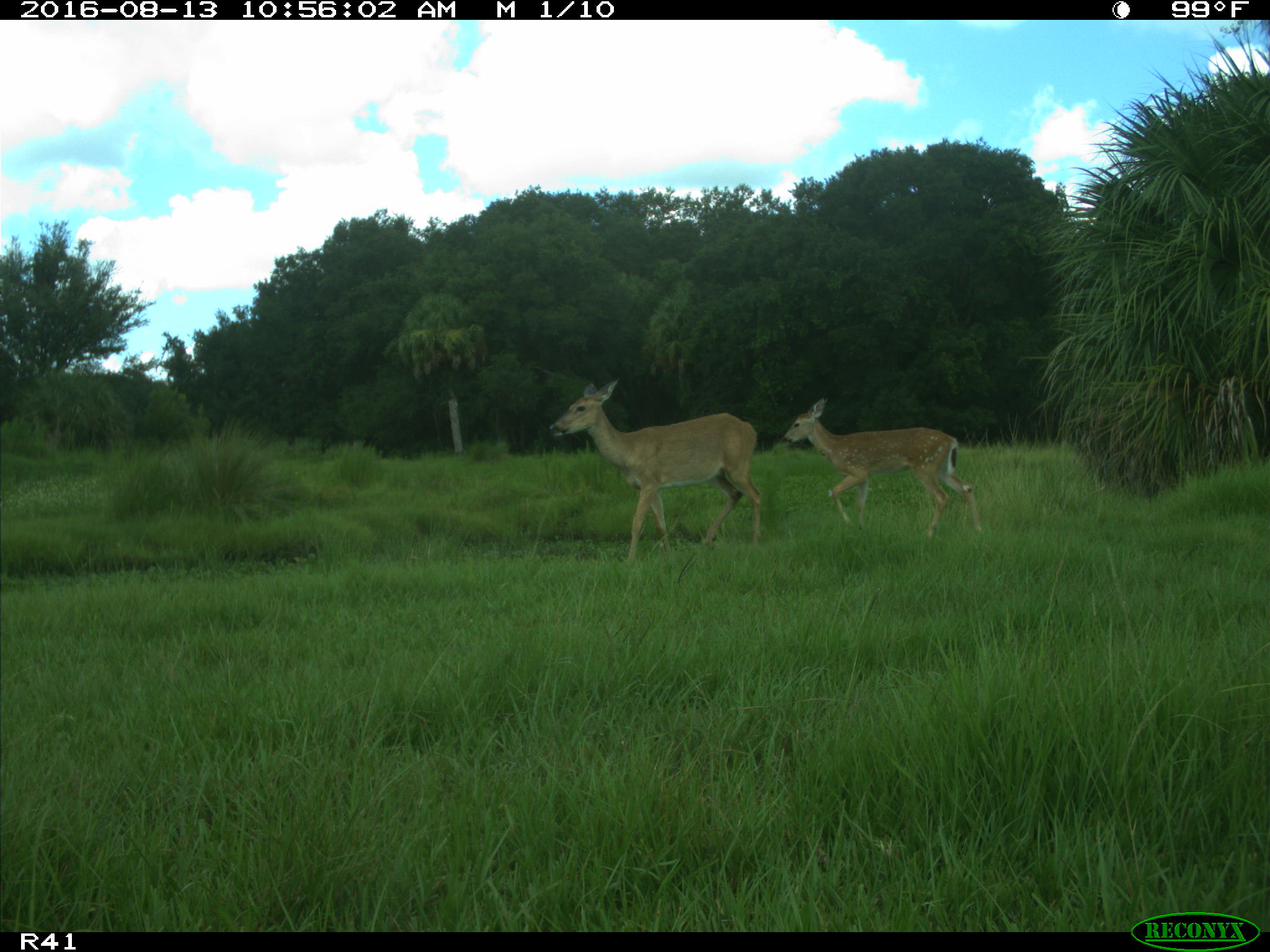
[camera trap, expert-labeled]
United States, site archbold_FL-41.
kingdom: Animalia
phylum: Chordata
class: Mammalia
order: Artiodactyla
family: Cervidae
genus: Odocoileus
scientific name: Odocoileus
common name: deer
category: unidentified deer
Unidentified deer (deer) (Odocoileus).